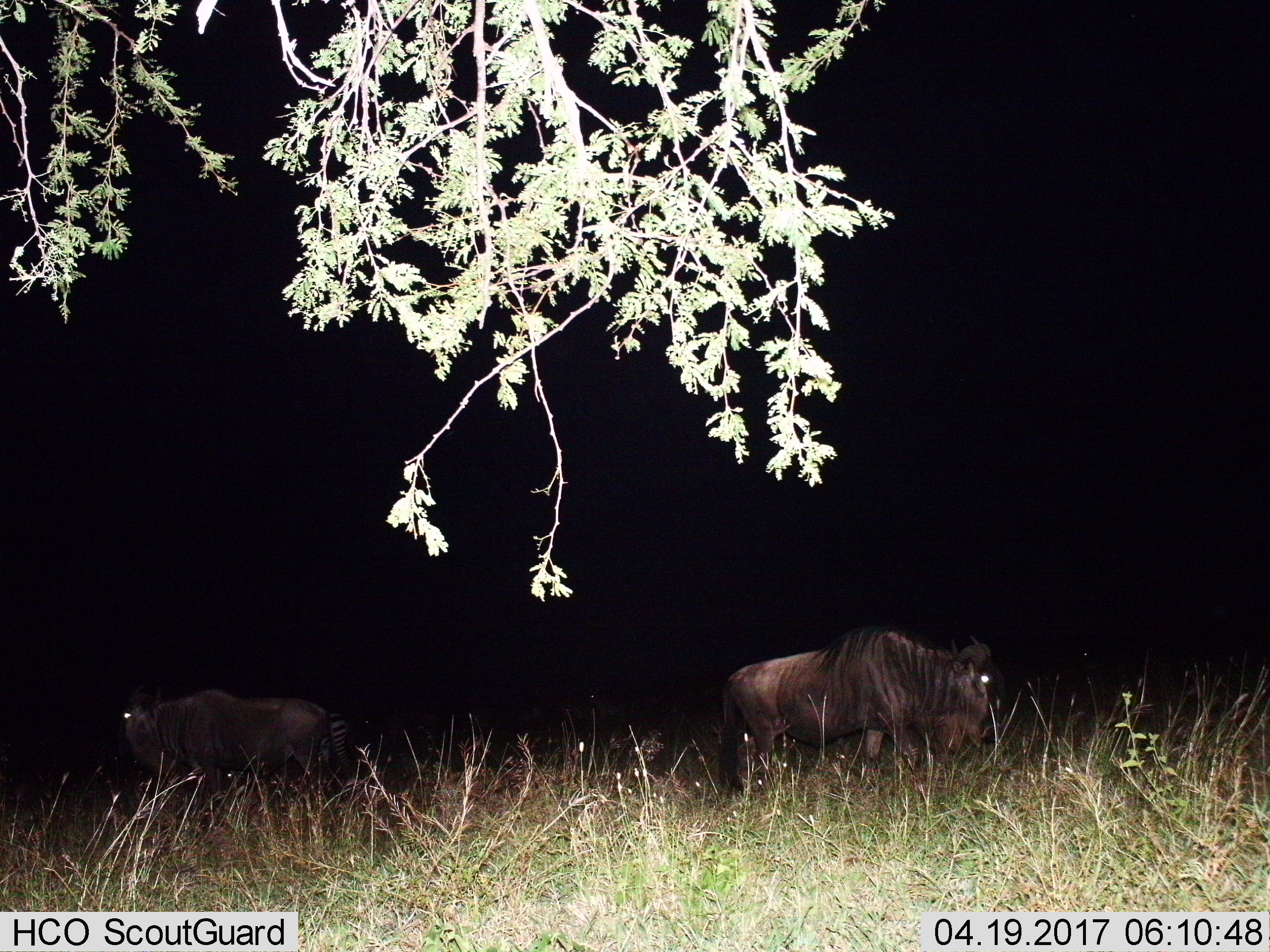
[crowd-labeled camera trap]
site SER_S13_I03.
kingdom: Animalia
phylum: Chordata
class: Mammalia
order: Artiodactyla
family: Bovidae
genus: Connochaetes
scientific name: Connochaetes taurinus taurinus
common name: blue wildebeest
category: wildebeestblue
Wildebeestblue (blue wildebeest) (Connochaetes taurinus taurinus), count 2. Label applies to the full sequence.